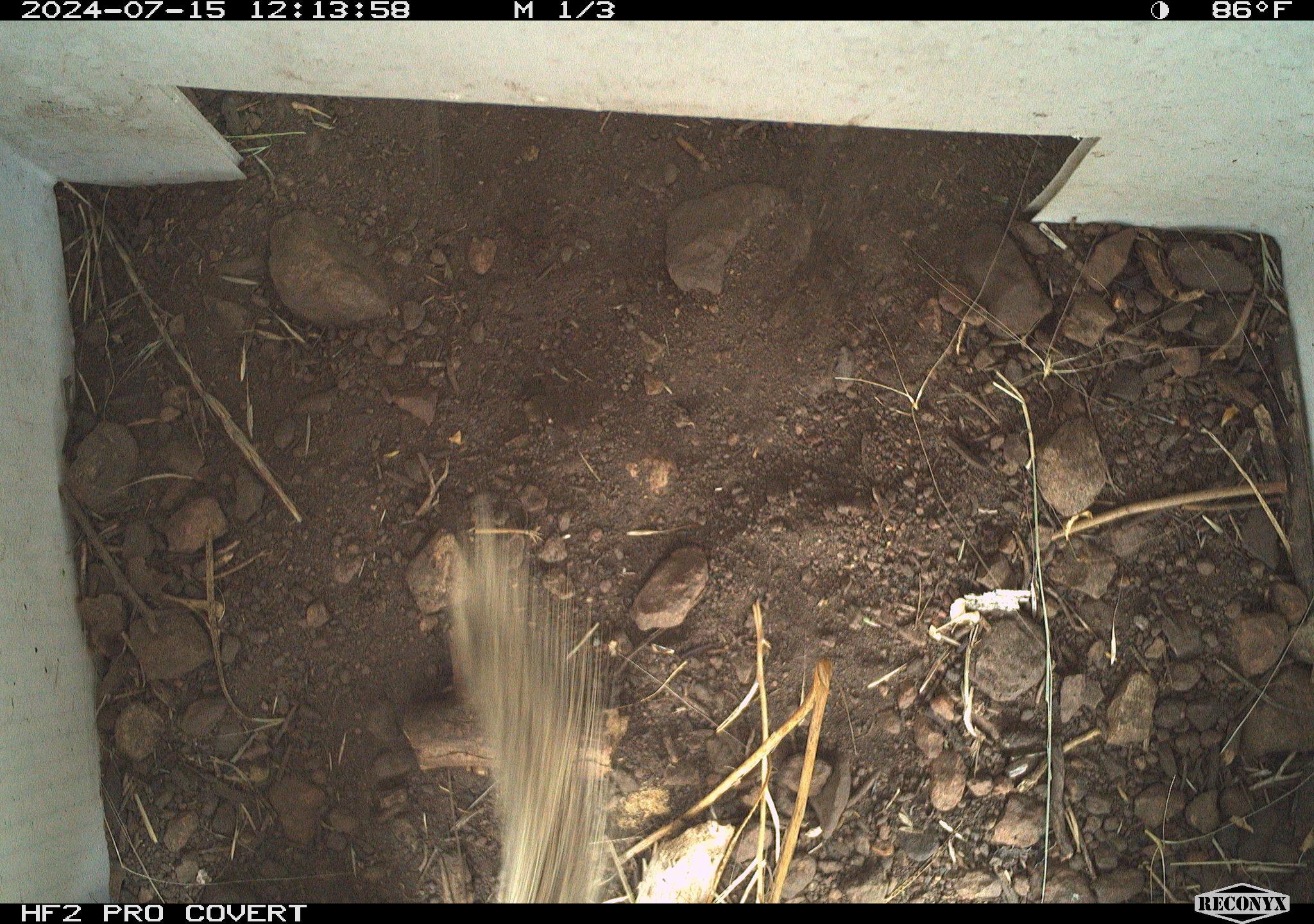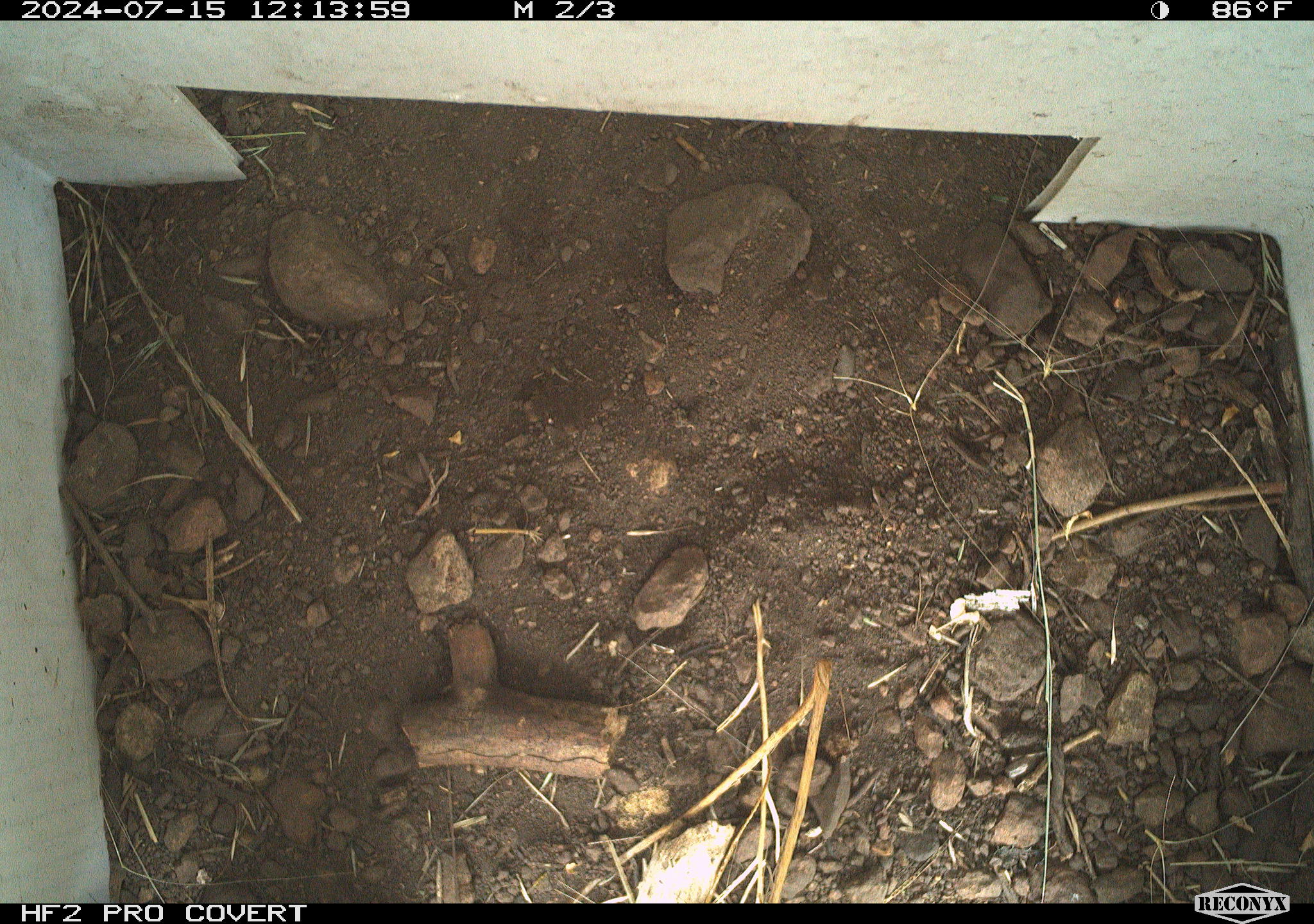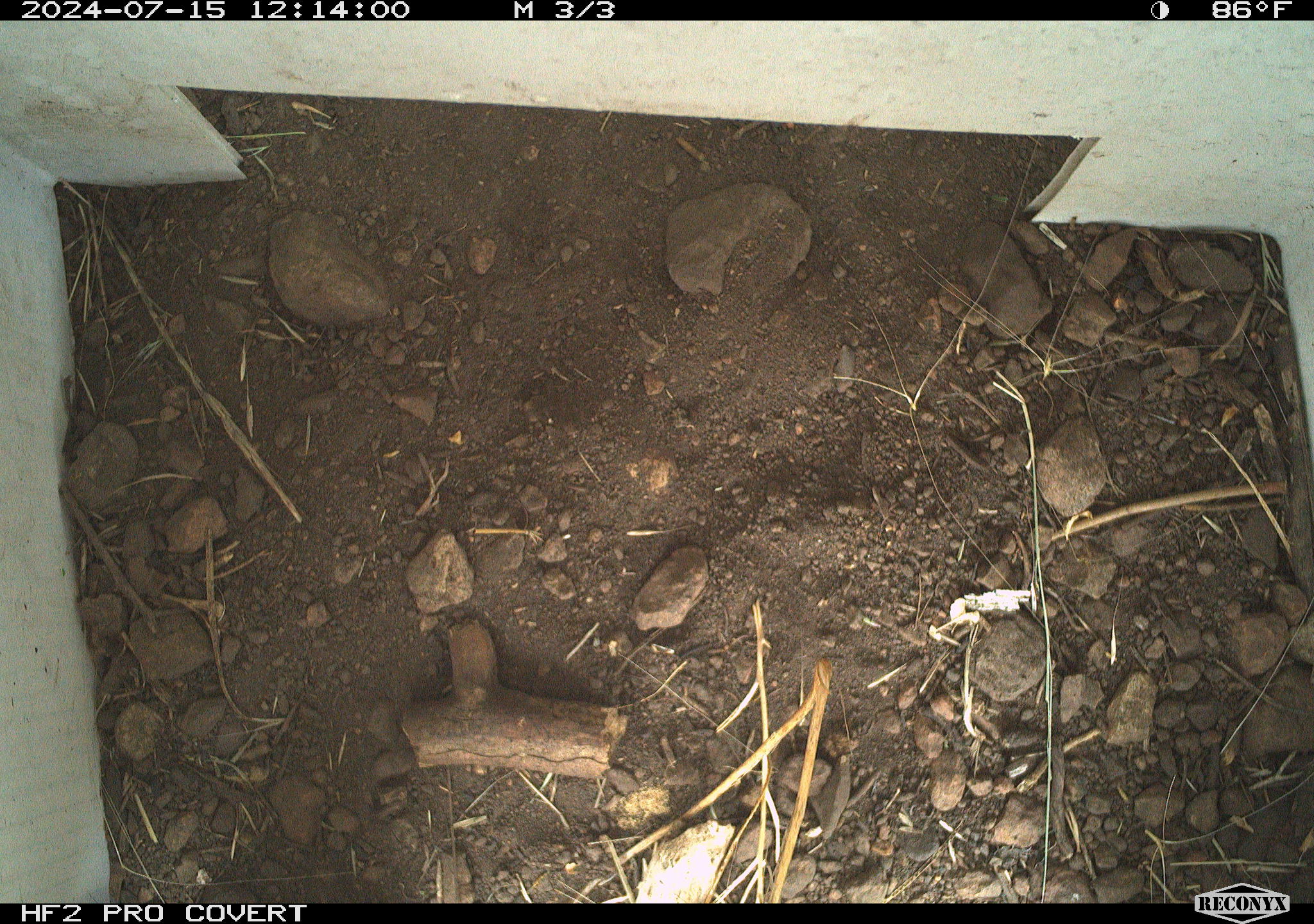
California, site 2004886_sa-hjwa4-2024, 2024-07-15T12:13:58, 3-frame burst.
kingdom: Animalia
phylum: Chordata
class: Mammalia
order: Rodentia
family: Sciuridae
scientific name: Sciuridae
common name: squirrels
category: sciuridae family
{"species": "sciuridae family (squirrels) (Sciuridae)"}